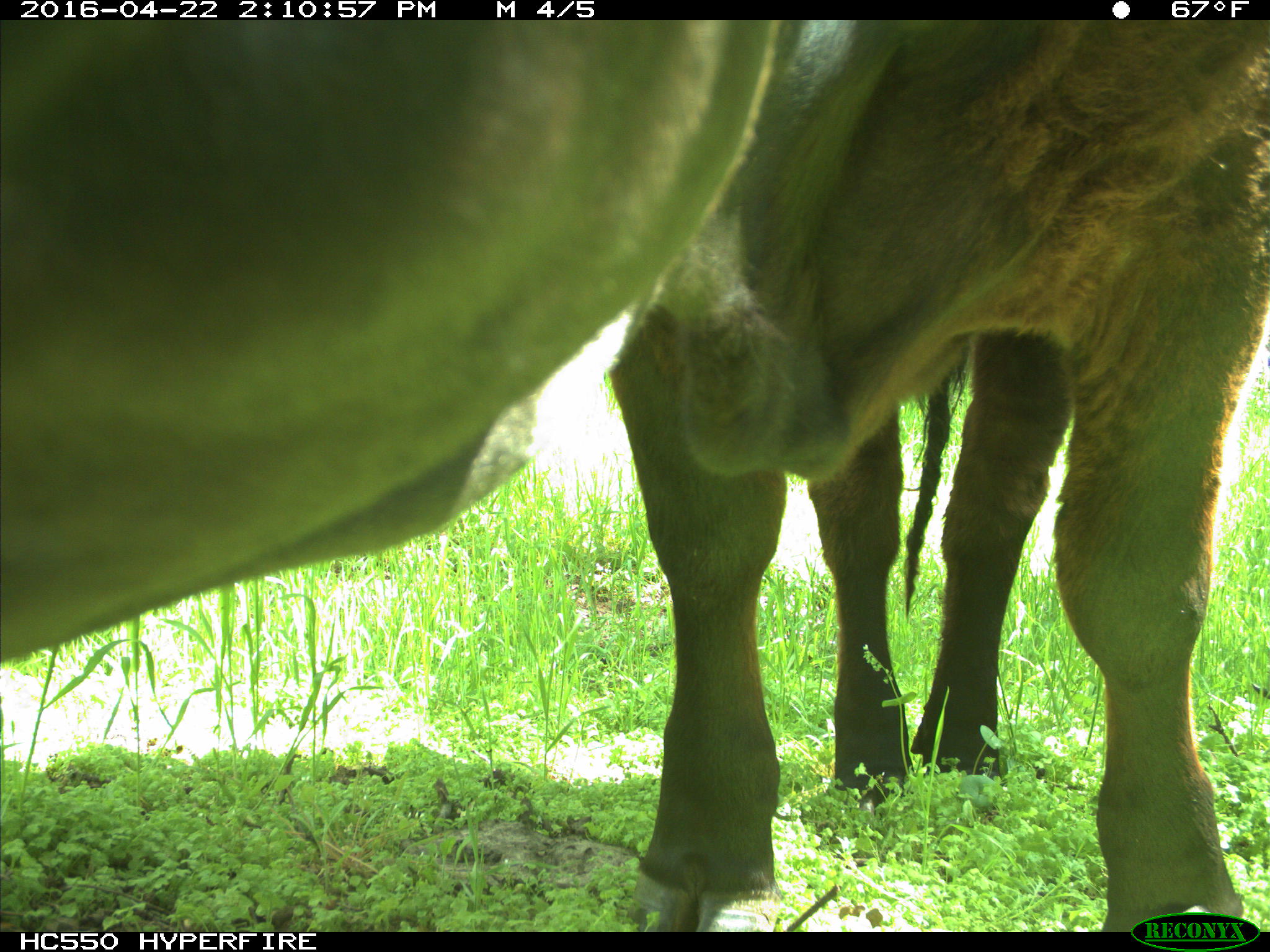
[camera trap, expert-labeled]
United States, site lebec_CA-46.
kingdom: Animalia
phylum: Chordata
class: Mammalia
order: Artiodactyla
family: Bovidae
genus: Bos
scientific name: Bos taurus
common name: domestic cow